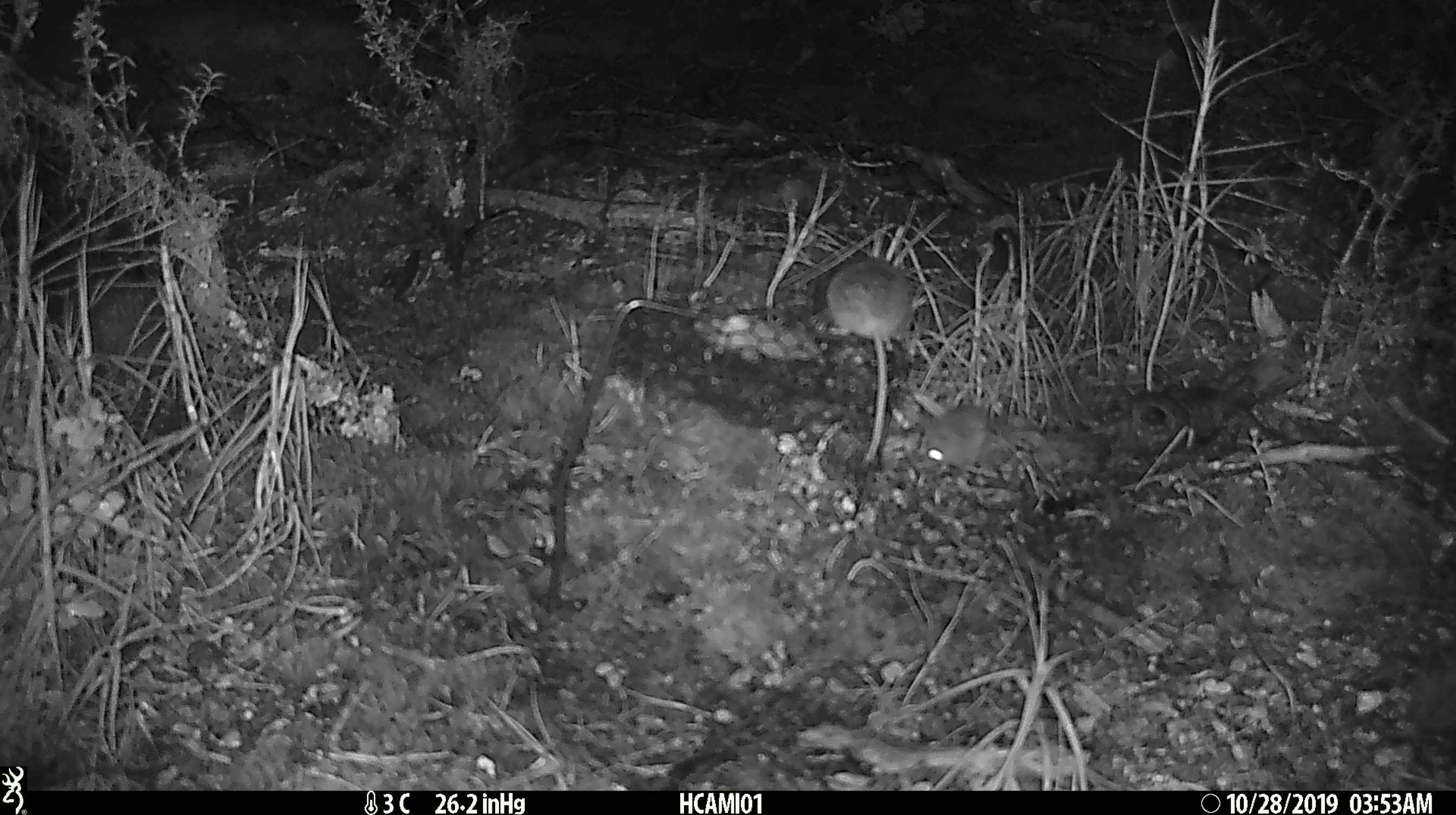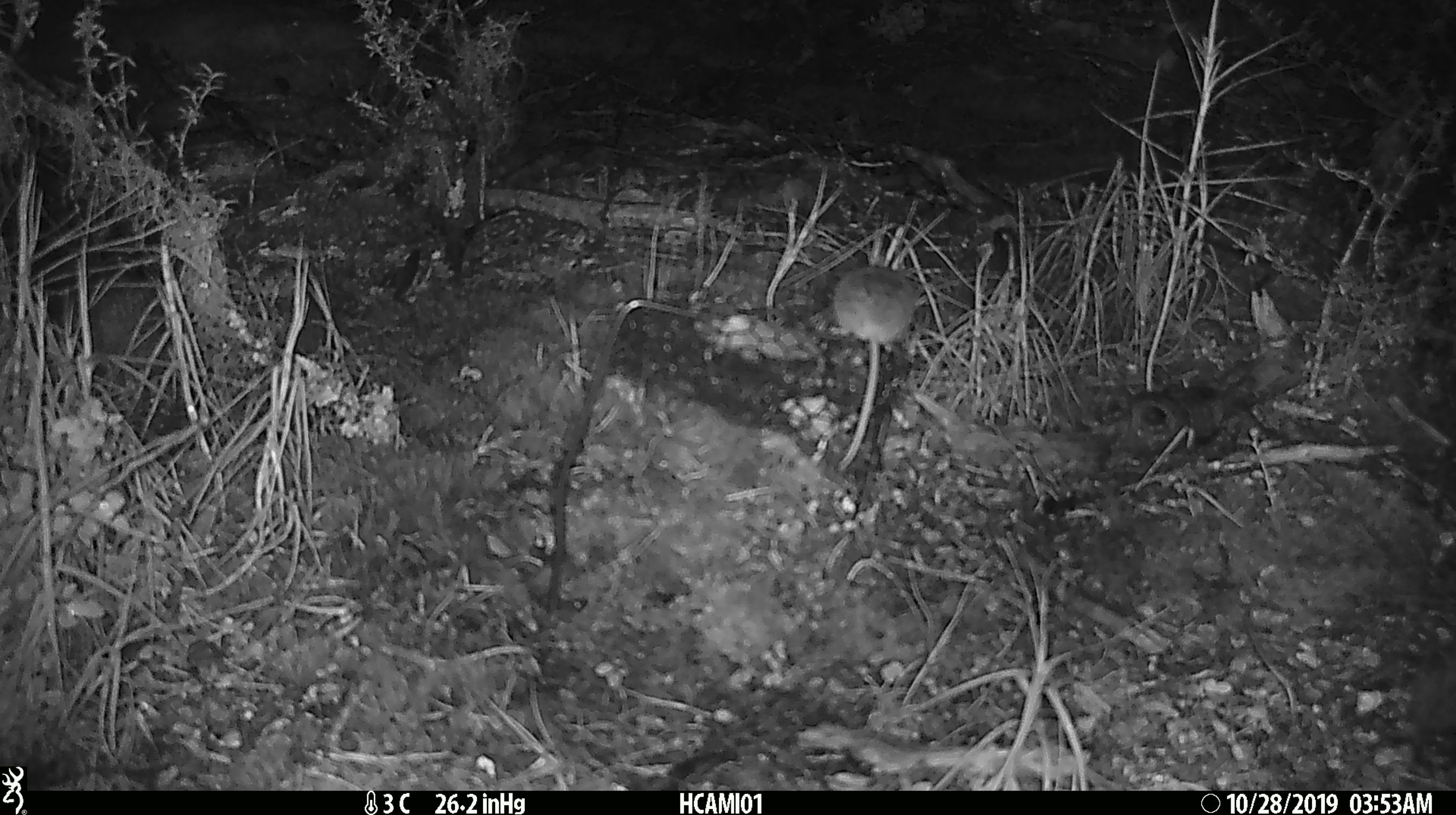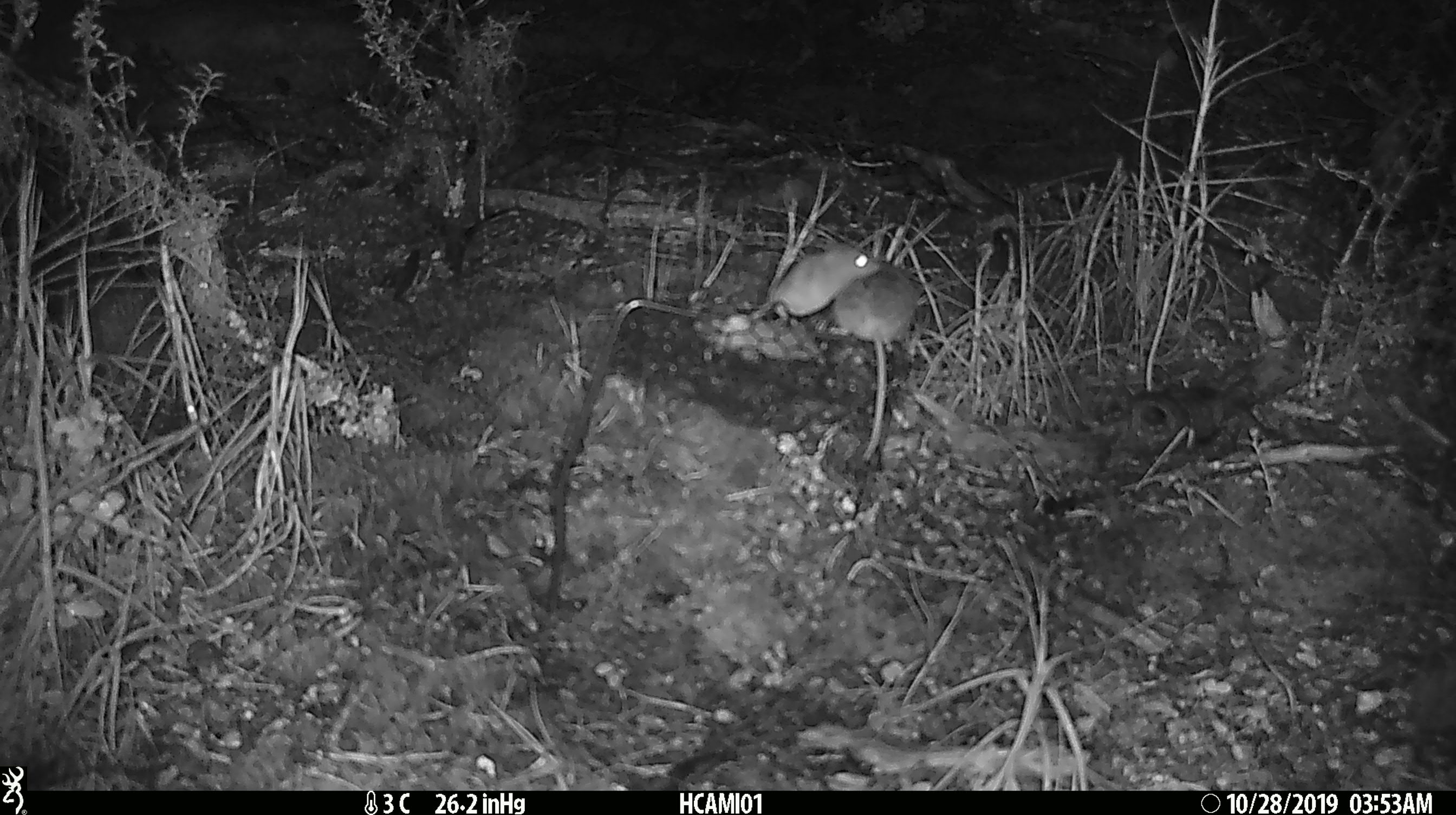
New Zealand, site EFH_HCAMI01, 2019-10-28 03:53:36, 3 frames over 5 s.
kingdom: Animalia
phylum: Chordata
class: Mammalia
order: Rodentia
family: Muridae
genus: Mus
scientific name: Mus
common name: mouse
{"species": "mouse (Mus)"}